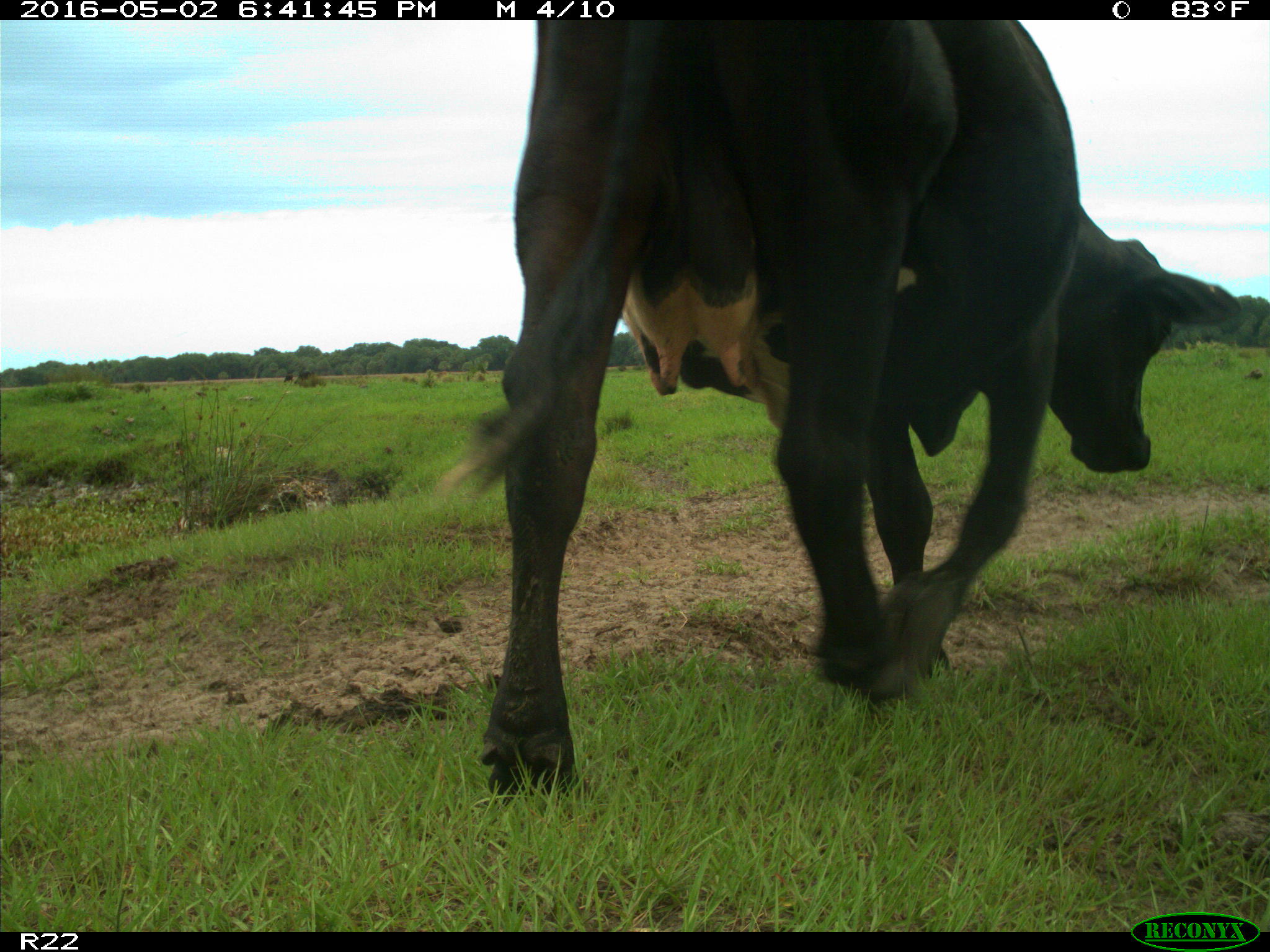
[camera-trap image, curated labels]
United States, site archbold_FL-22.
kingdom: Animalia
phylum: Chordata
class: Mammalia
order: Artiodactyla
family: Bovidae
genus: Bos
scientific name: Bos taurus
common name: domestic cow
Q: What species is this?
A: Bos taurus (domestic cow).